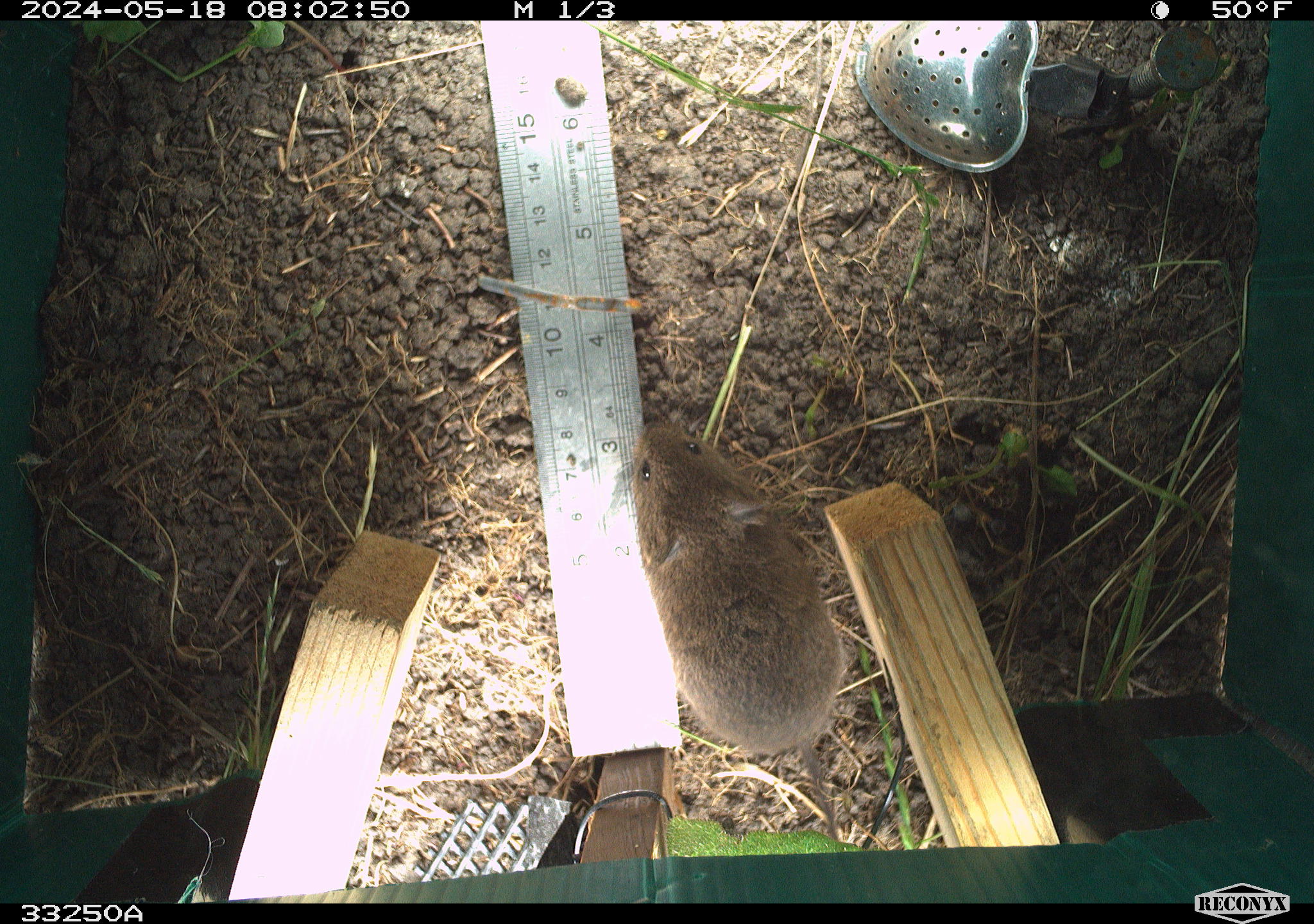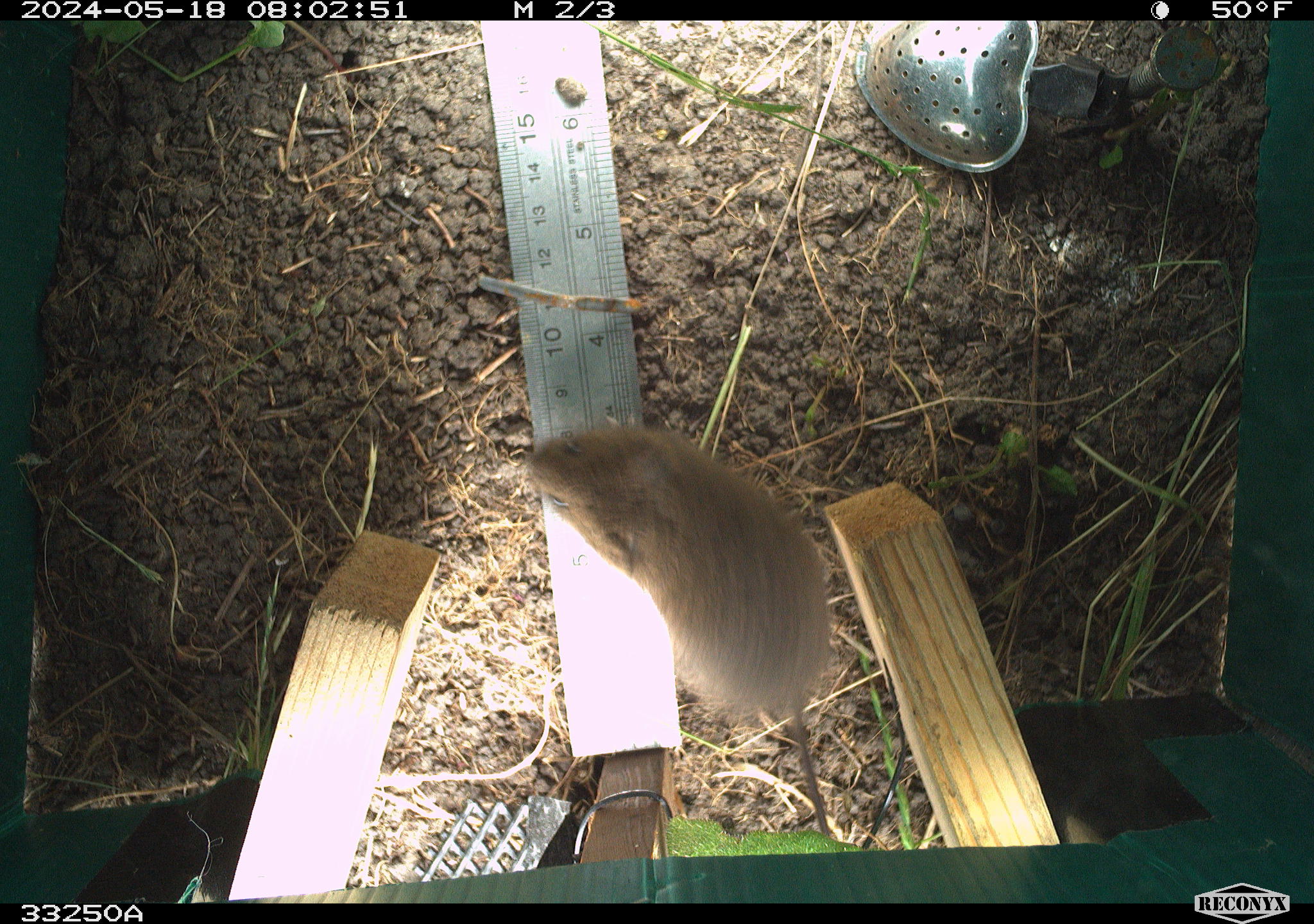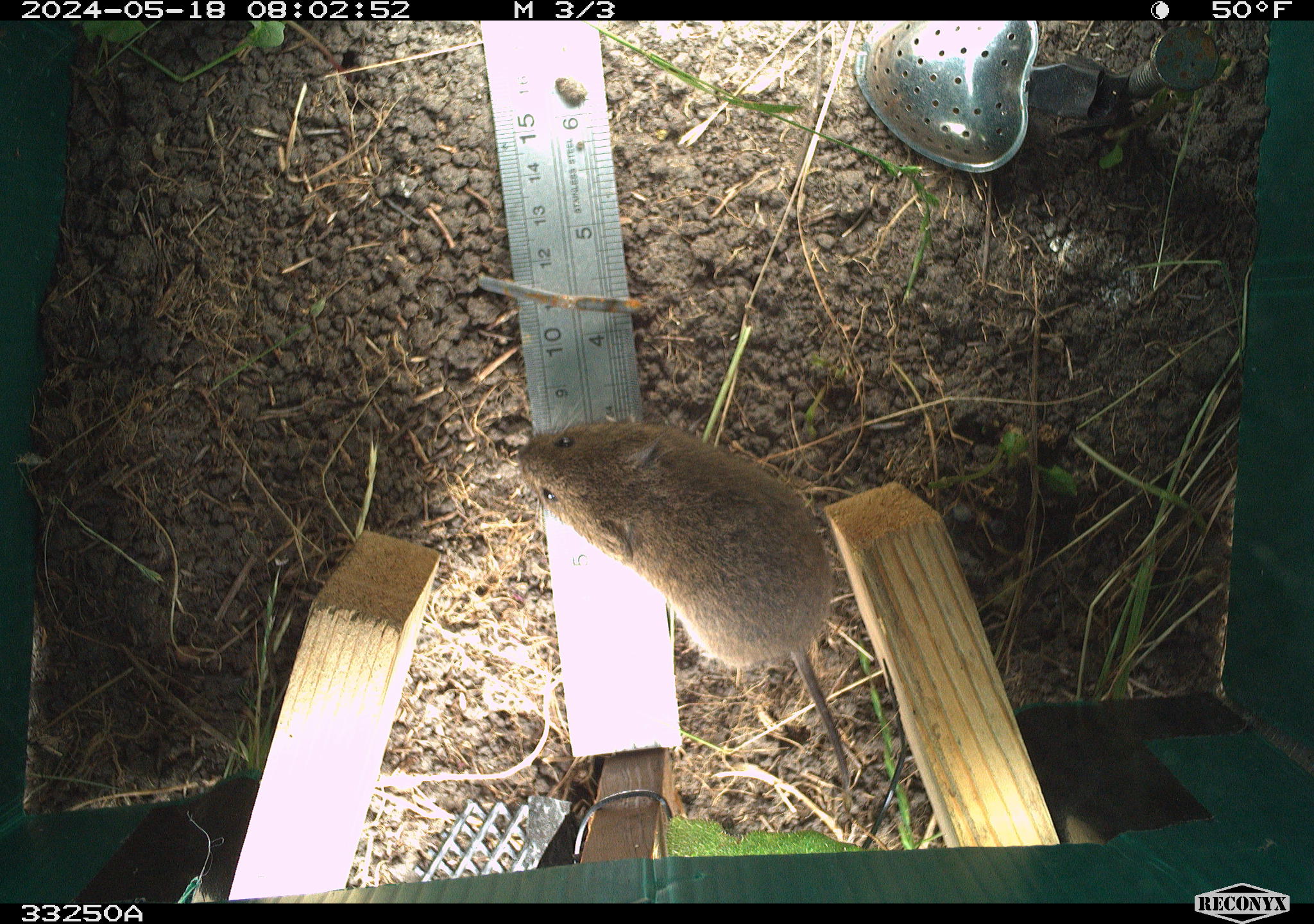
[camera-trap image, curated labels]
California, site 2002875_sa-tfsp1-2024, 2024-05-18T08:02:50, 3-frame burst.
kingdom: Animalia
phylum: Chordata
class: Mammalia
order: Rodentia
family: Cricetidae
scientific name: Arvicolinae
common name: voles, lemmings, and muskrats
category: arvicolinae subfamily